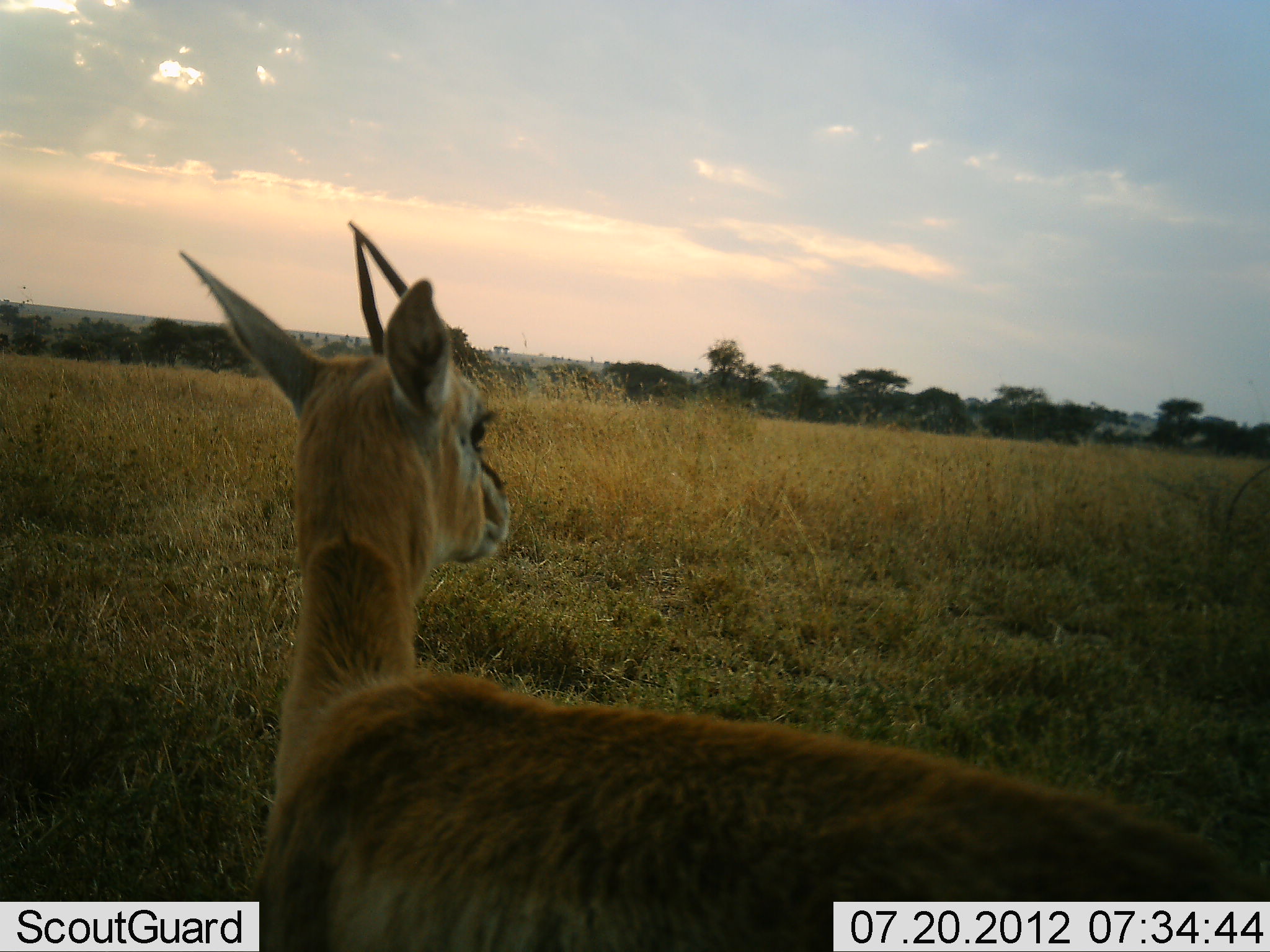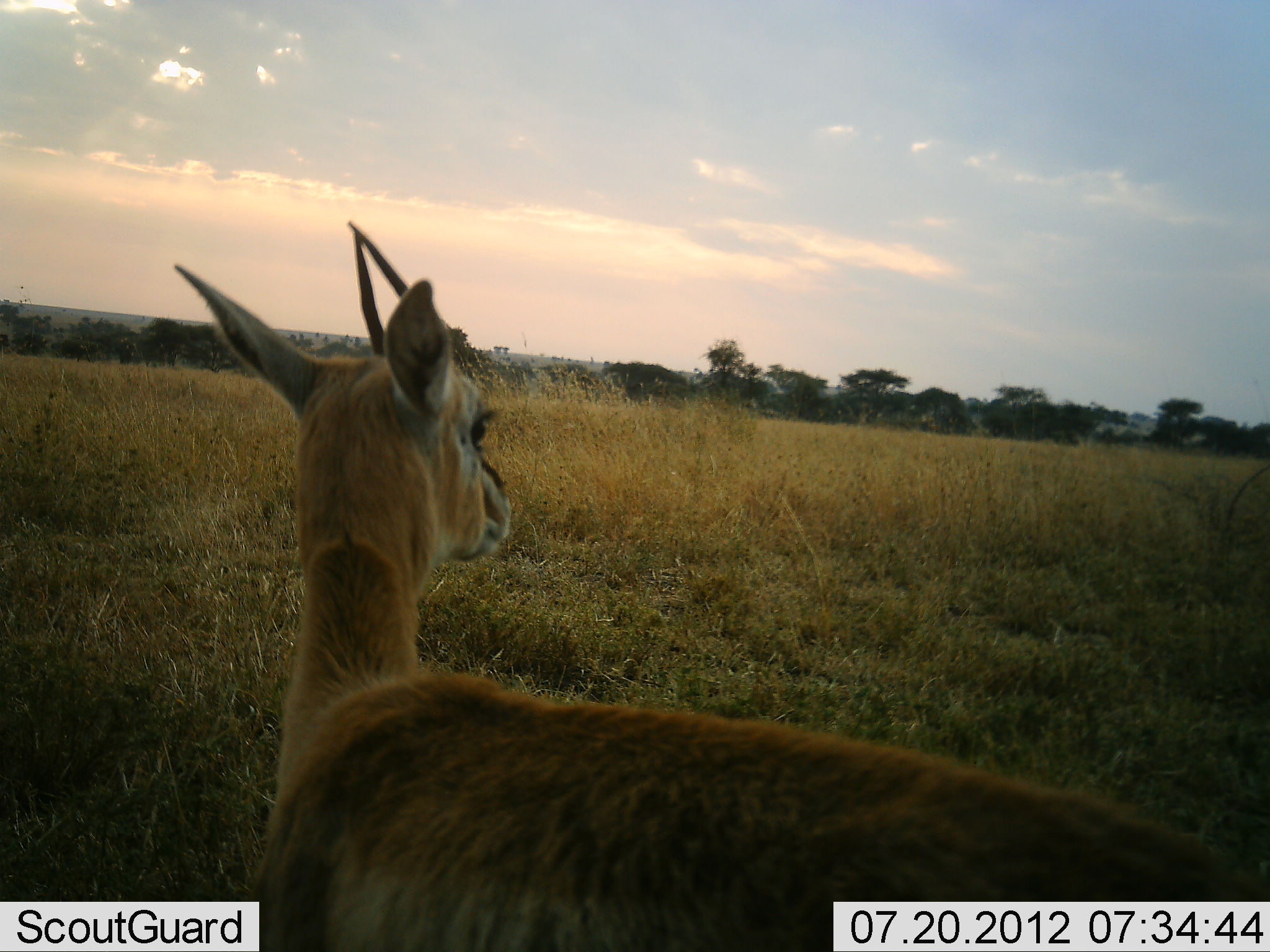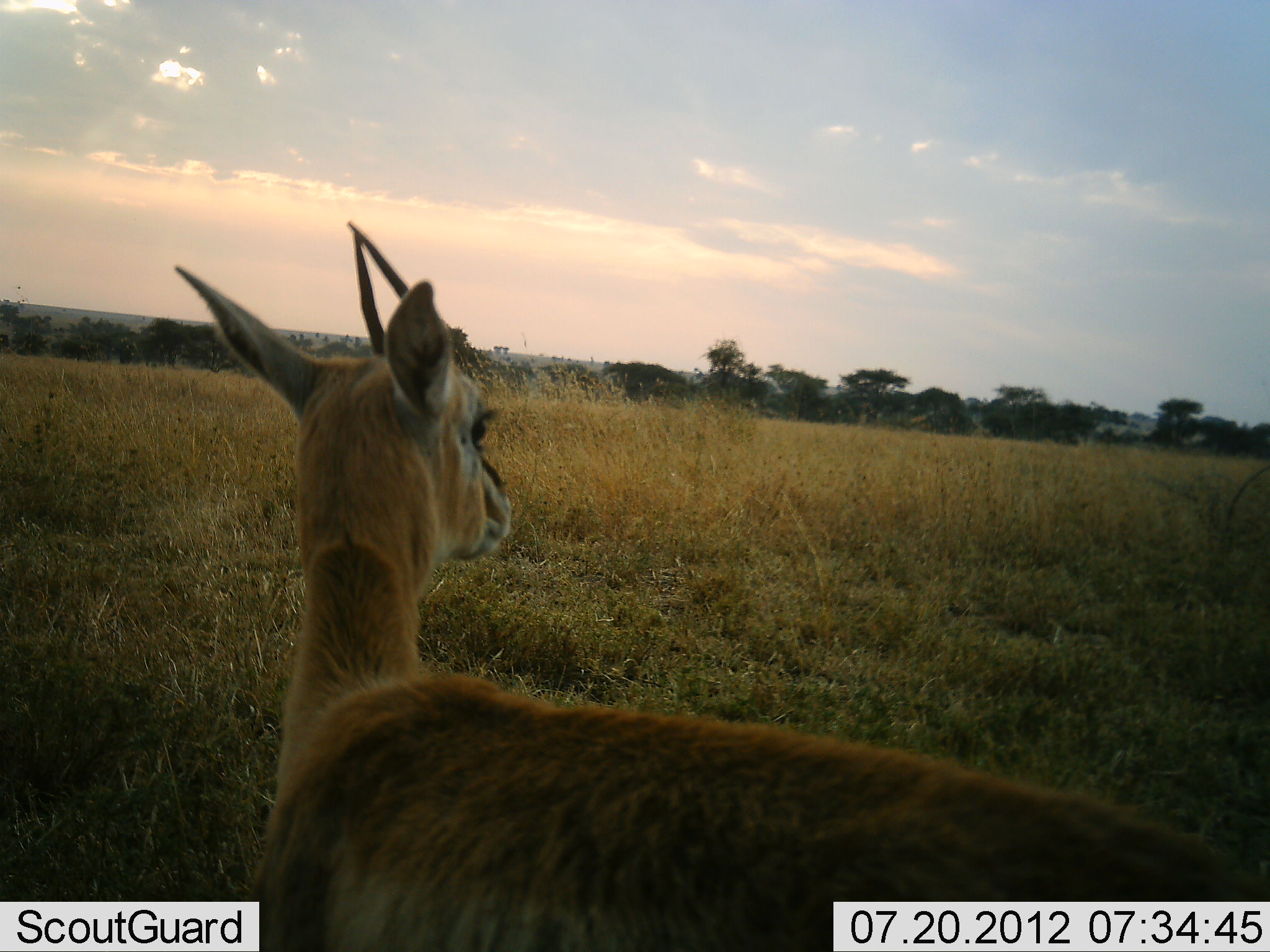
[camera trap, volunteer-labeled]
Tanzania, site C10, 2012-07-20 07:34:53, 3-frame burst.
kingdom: Animalia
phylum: Chordata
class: Mammalia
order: Artiodactyla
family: Bovidae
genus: Eudorcas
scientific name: Eudorcas thomsonii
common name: thomson's gazelle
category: gazellethomsons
Gazellethomsons (thomson's gazelle) (Eudorcas thomsonii), count 1. Behavior (volunteer vote fractions): standing 100%, resting 0%, moving 0%, interacting 0%. Young present (vote fraction): 0%. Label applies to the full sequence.